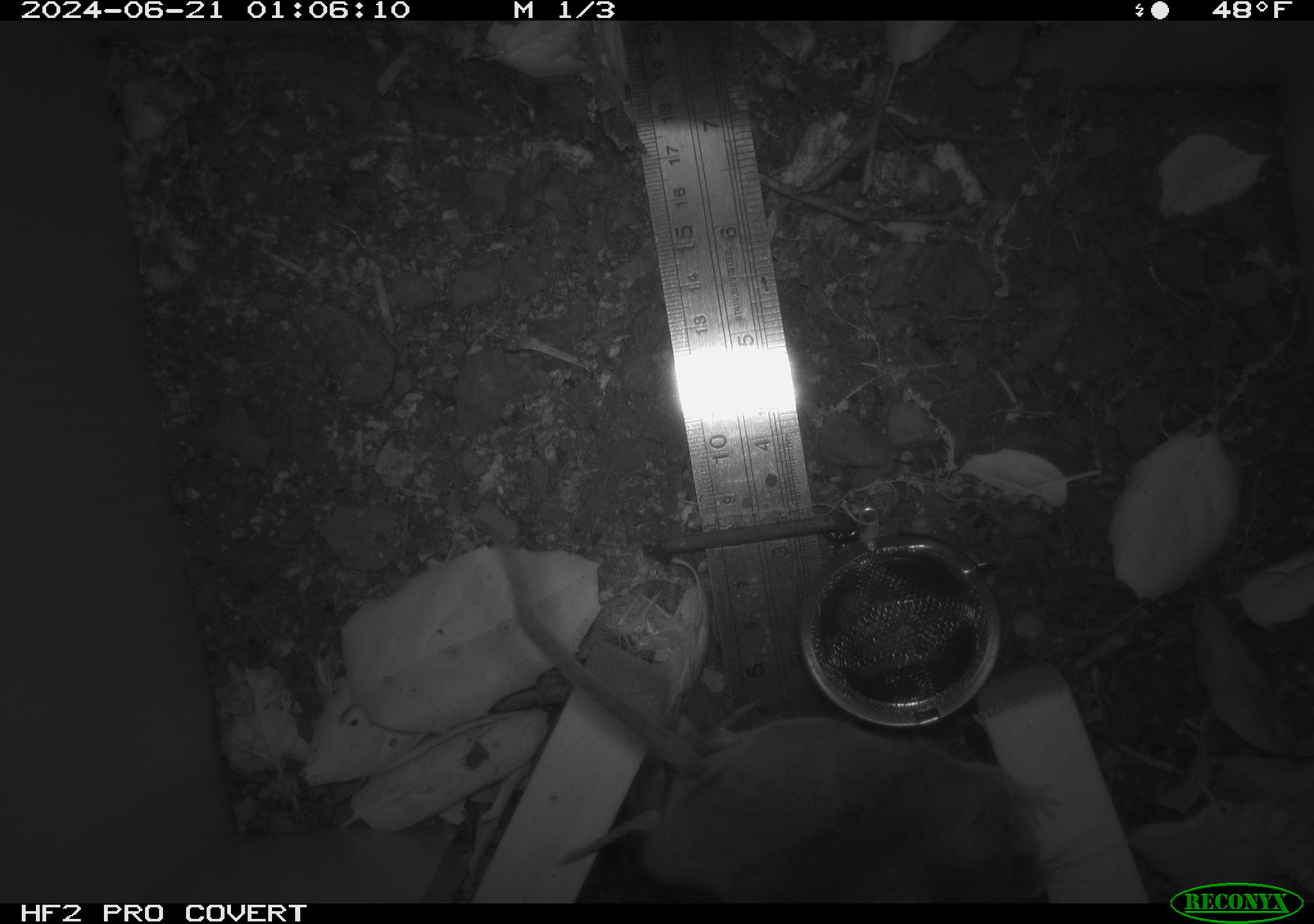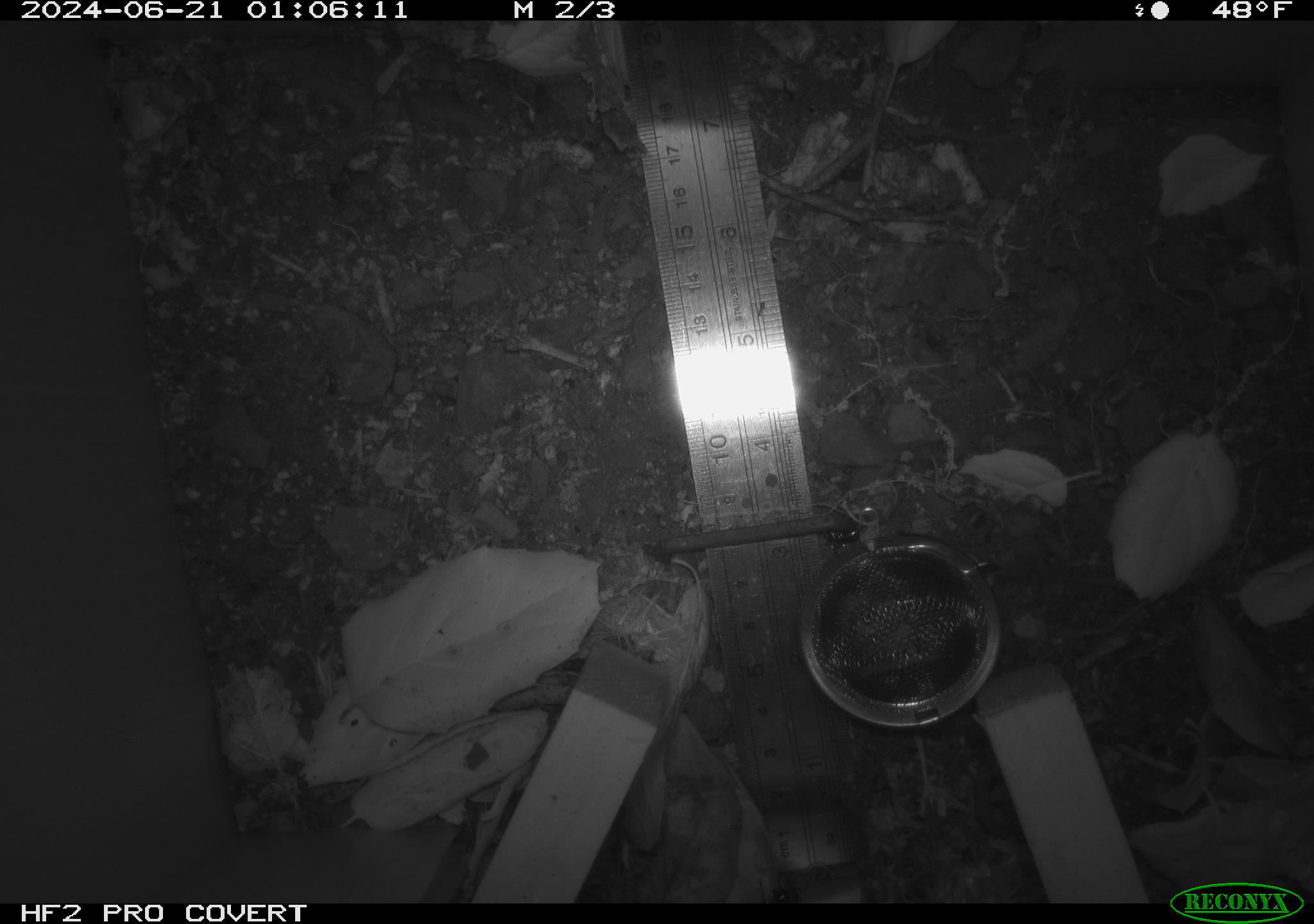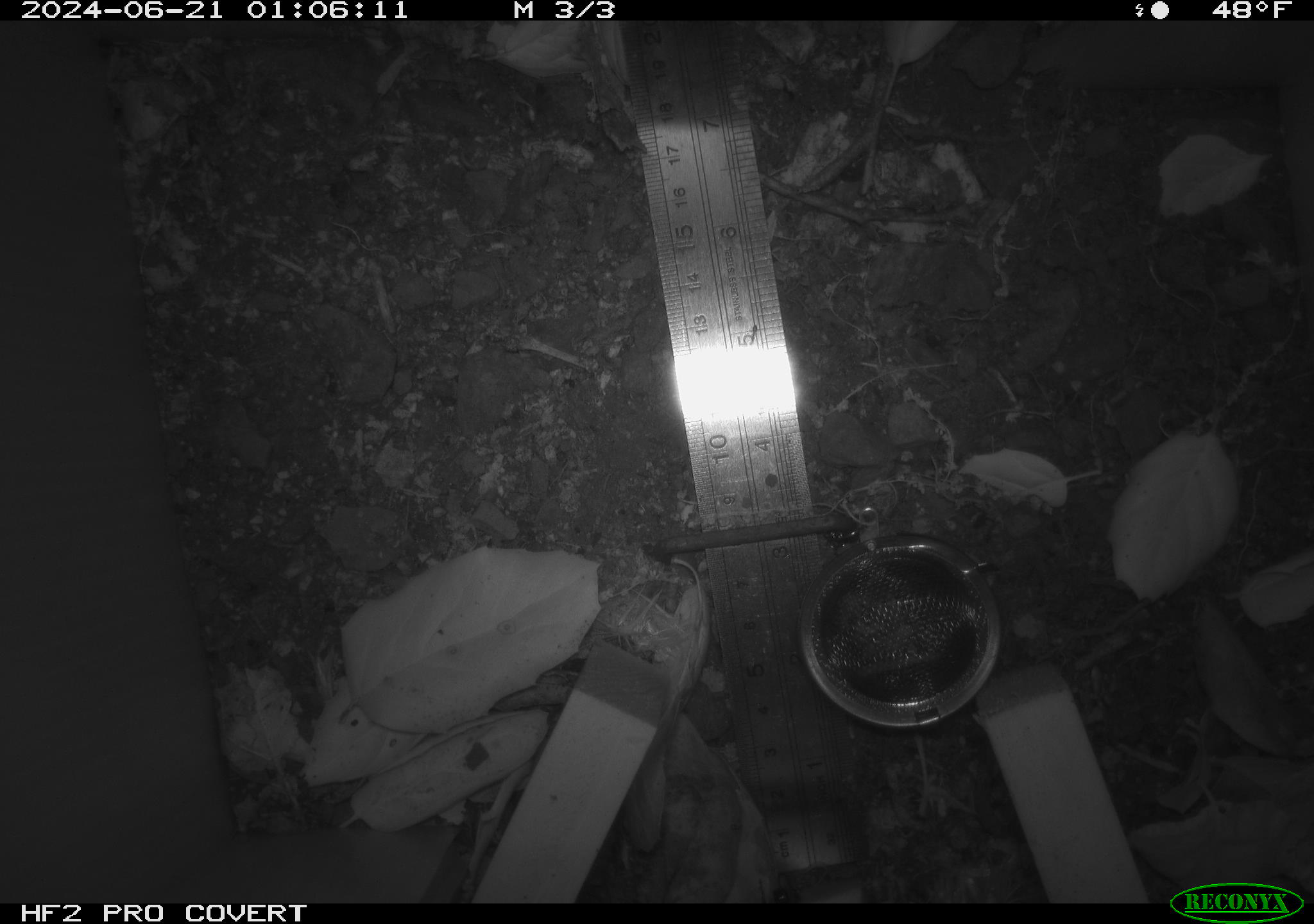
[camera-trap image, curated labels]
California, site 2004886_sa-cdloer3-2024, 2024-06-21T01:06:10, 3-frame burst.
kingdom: Animalia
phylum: Chordata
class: Mammalia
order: Rodentia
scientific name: Rodentia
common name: rodent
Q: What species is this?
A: Rodent (Rodentia).